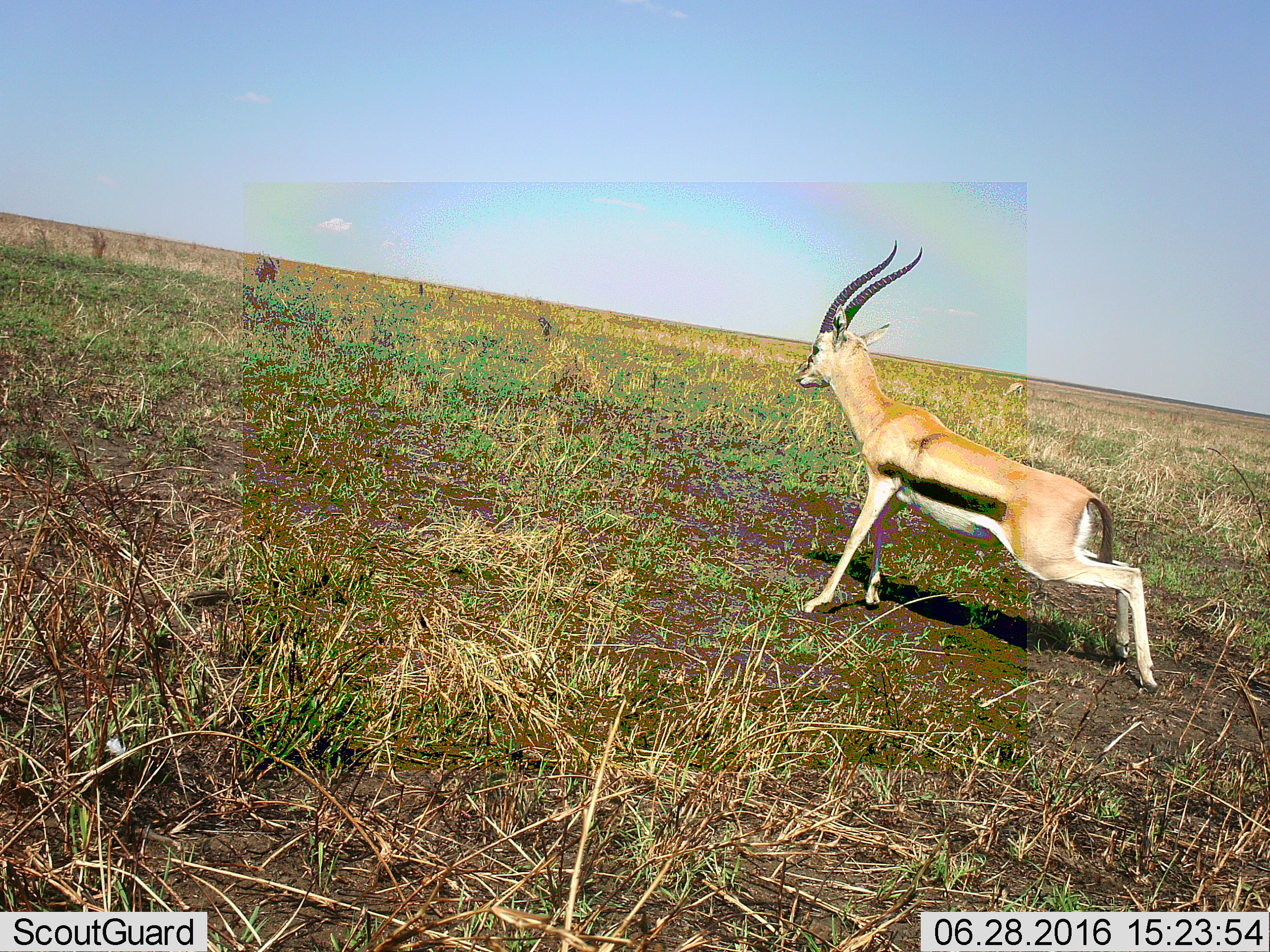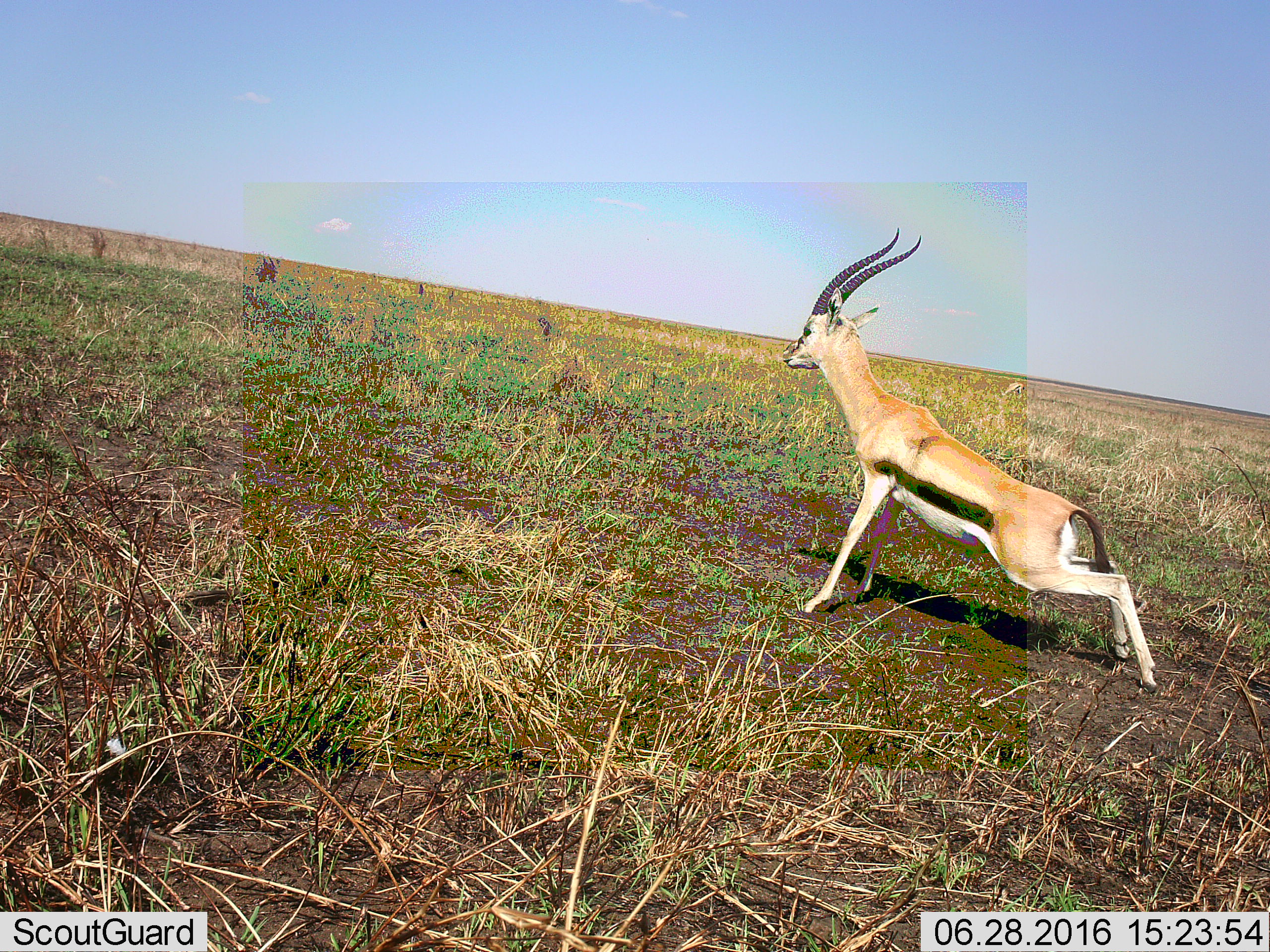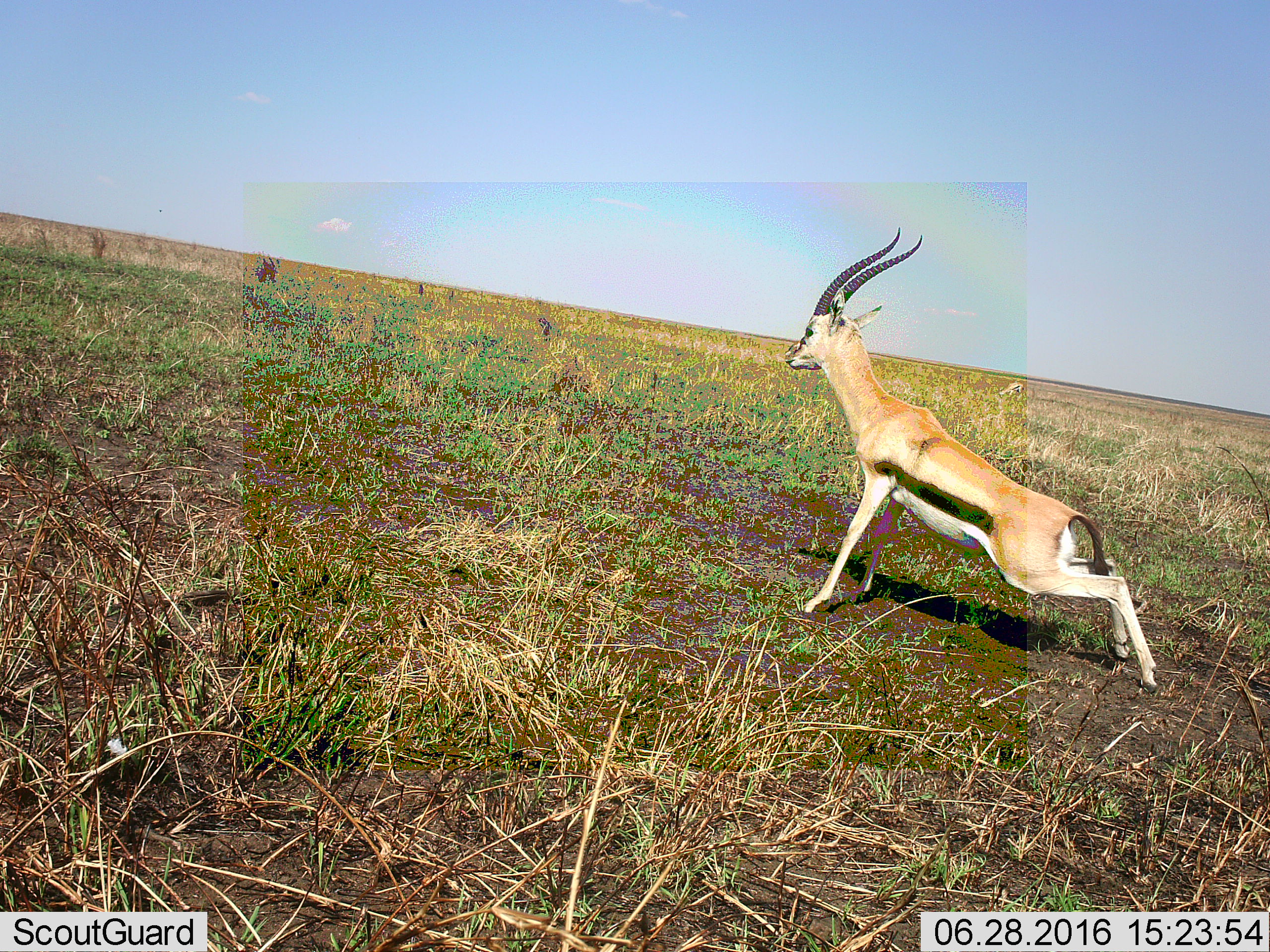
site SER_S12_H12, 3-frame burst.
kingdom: Animalia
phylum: Chordata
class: Mammalia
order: Artiodactyla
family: Bovidae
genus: Eudorcas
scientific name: Eudorcas thomsonii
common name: thomson's gazelle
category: gazellethomsons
Gazellethomsons (thomson's gazelle) (Eudorcas thomsonii), count 1. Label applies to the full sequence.